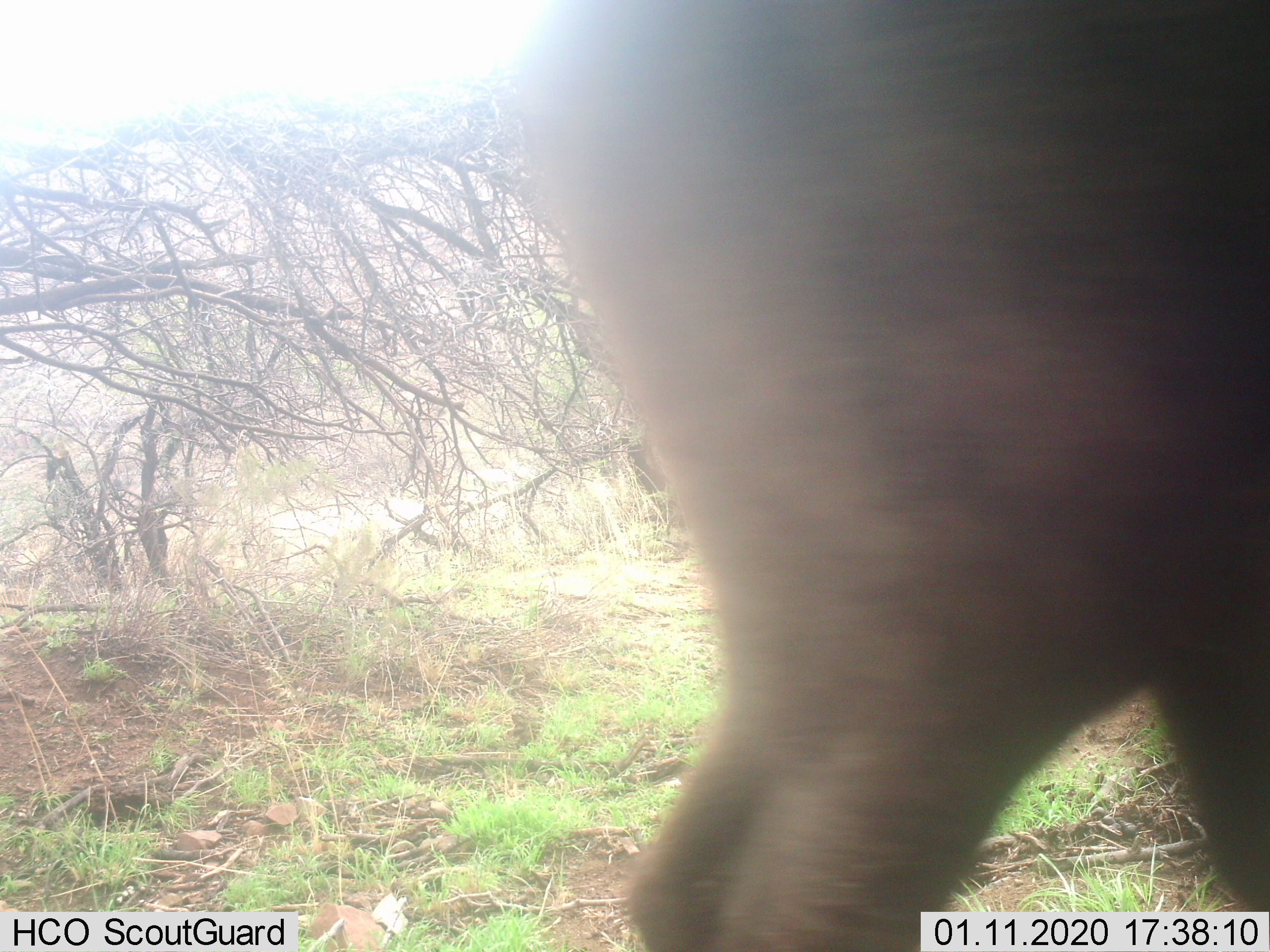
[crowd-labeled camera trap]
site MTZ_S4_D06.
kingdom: Animalia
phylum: Chordata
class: Mammalia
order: Artiodactyla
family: Bovidae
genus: Syncerus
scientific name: Syncerus caffer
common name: african buffalo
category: buffalo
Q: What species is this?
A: Buffalo (african buffalo) (Syncerus caffer).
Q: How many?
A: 1.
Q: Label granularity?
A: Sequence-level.